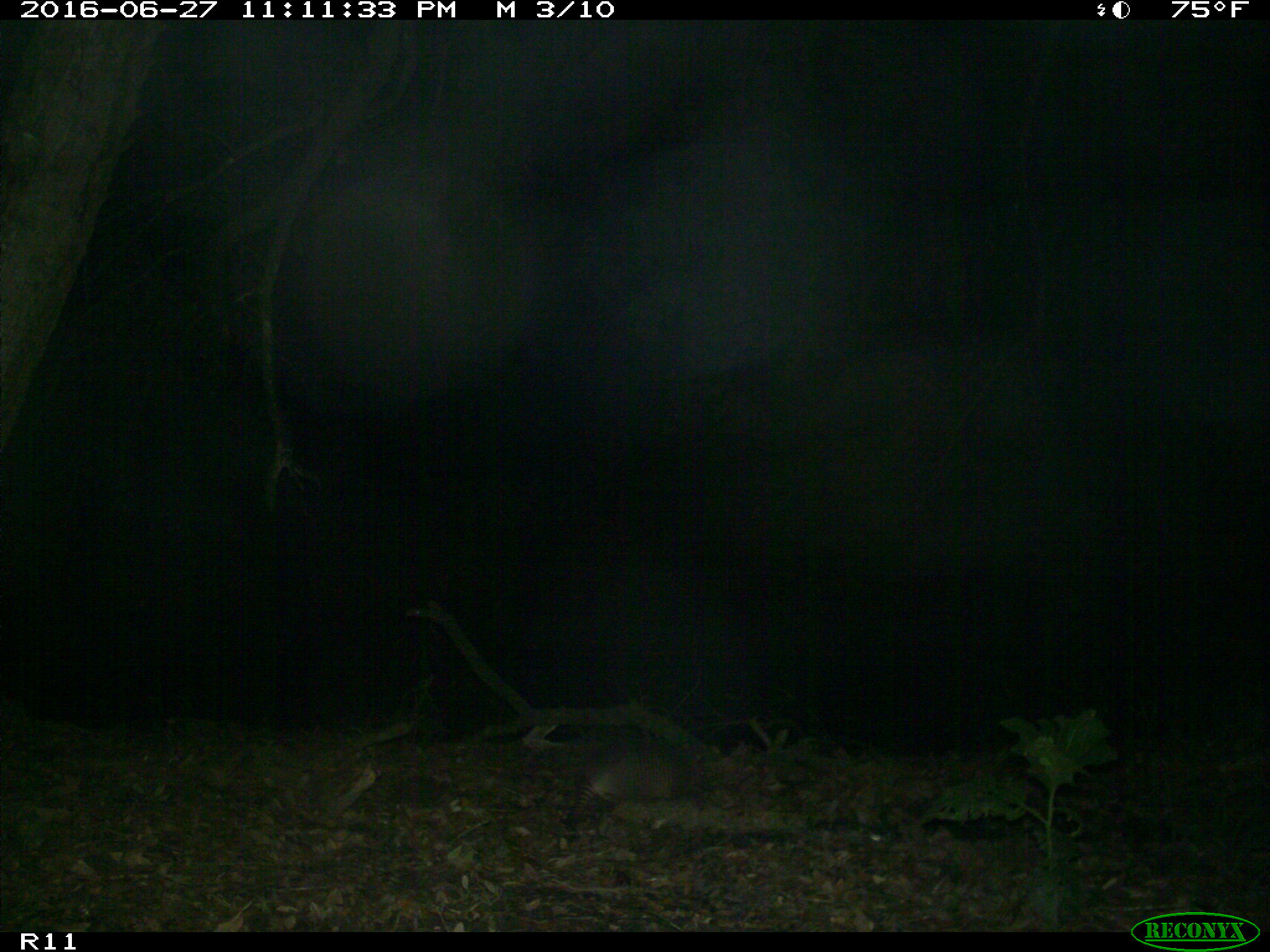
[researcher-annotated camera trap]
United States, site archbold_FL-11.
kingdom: Animalia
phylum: Chordata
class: Mammalia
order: Cingulata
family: Dasypodidae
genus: Dasypus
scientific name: Dasypus novemcinctus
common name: nine-banded armadillo